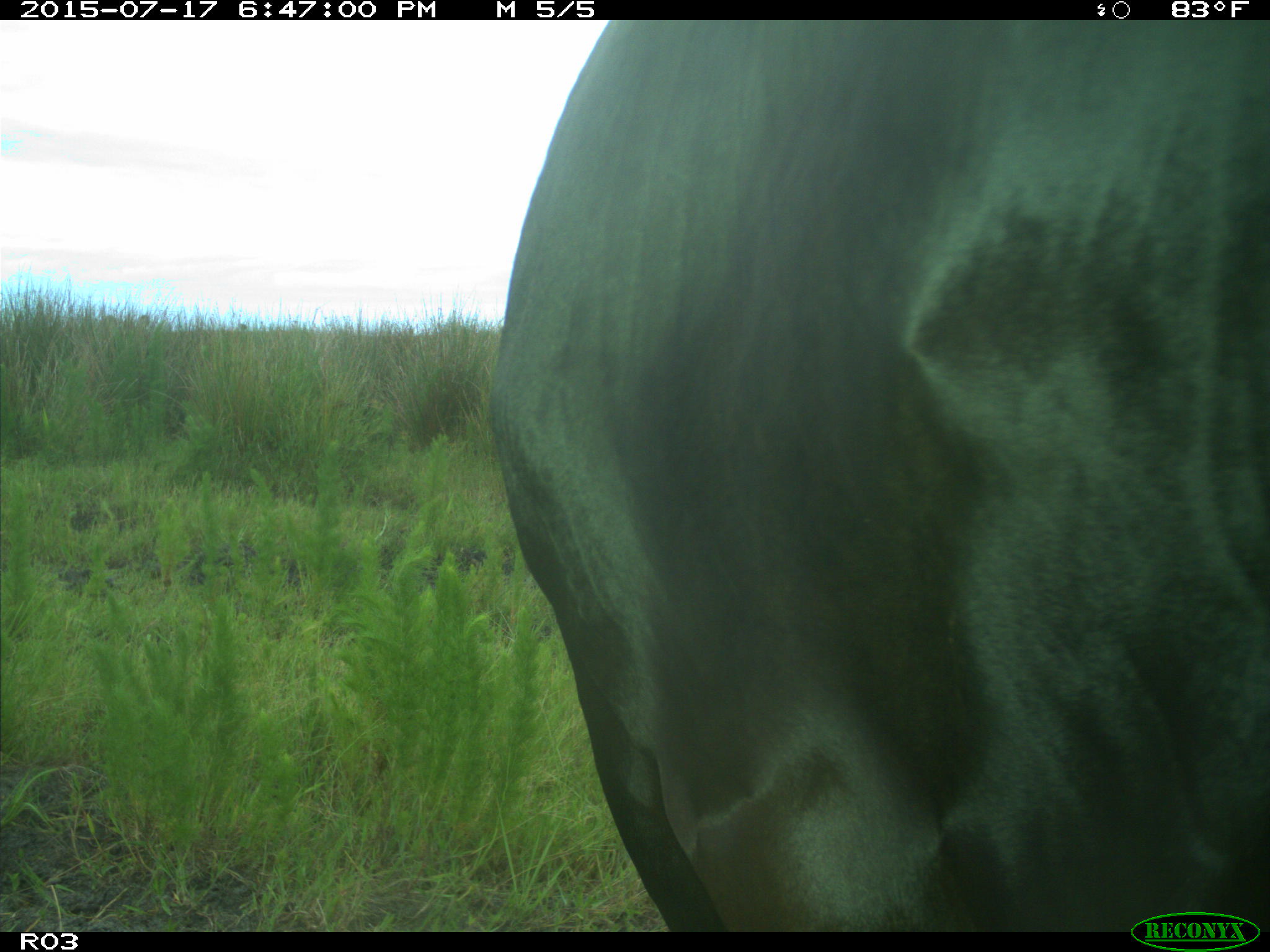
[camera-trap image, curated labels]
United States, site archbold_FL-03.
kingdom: Animalia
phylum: Chordata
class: Mammalia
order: Artiodactyla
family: Bovidae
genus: Bos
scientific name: Bos taurus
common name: domestic cow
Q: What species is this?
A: Bos taurus (domestic cow).